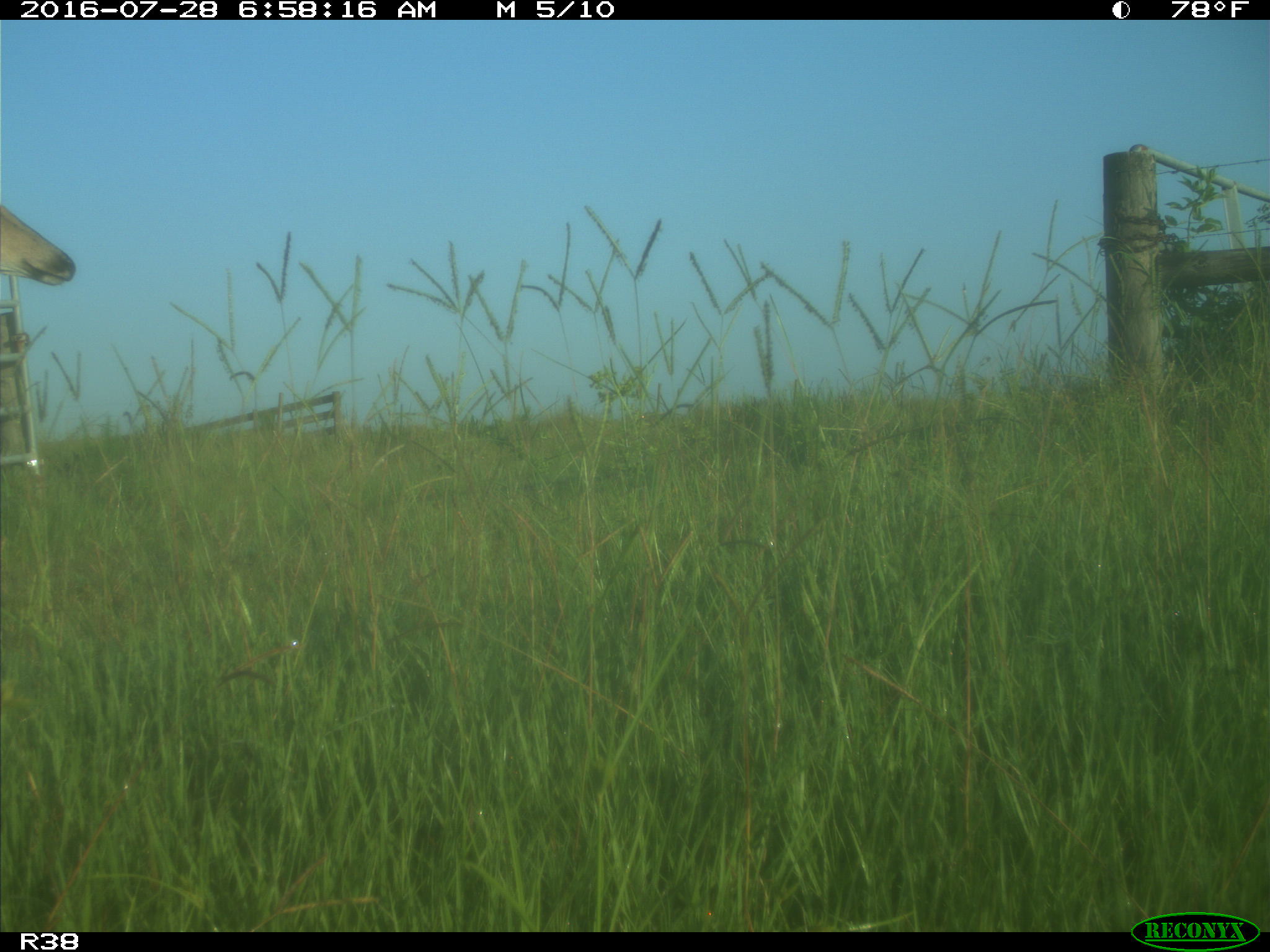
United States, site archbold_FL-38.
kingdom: Animalia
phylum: Chordata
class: Mammalia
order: Artiodactyla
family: Cervidae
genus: Odocoileus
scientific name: Odocoileus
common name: deer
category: unidentified deer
Unidentified deer (deer) (Odocoileus).